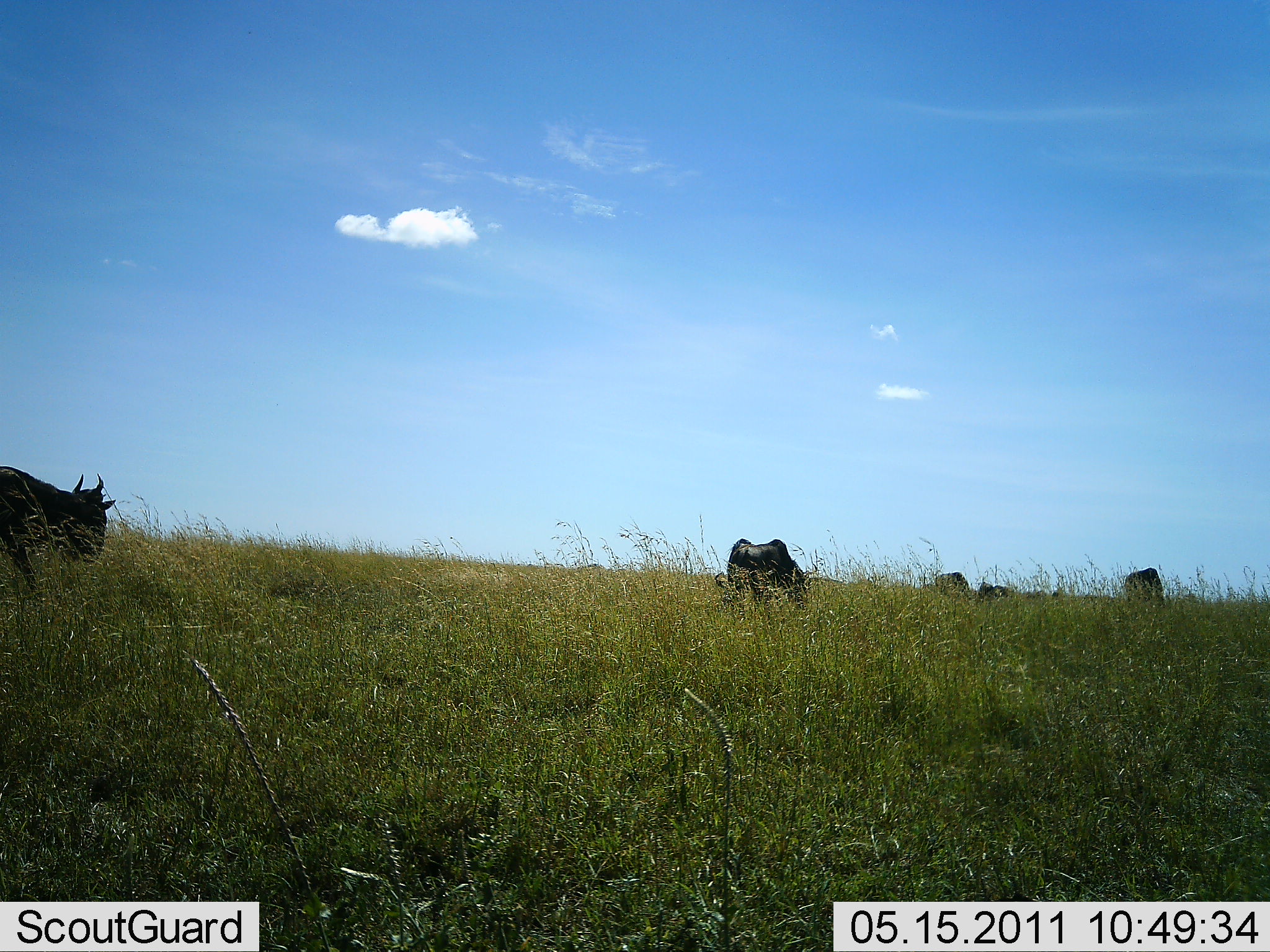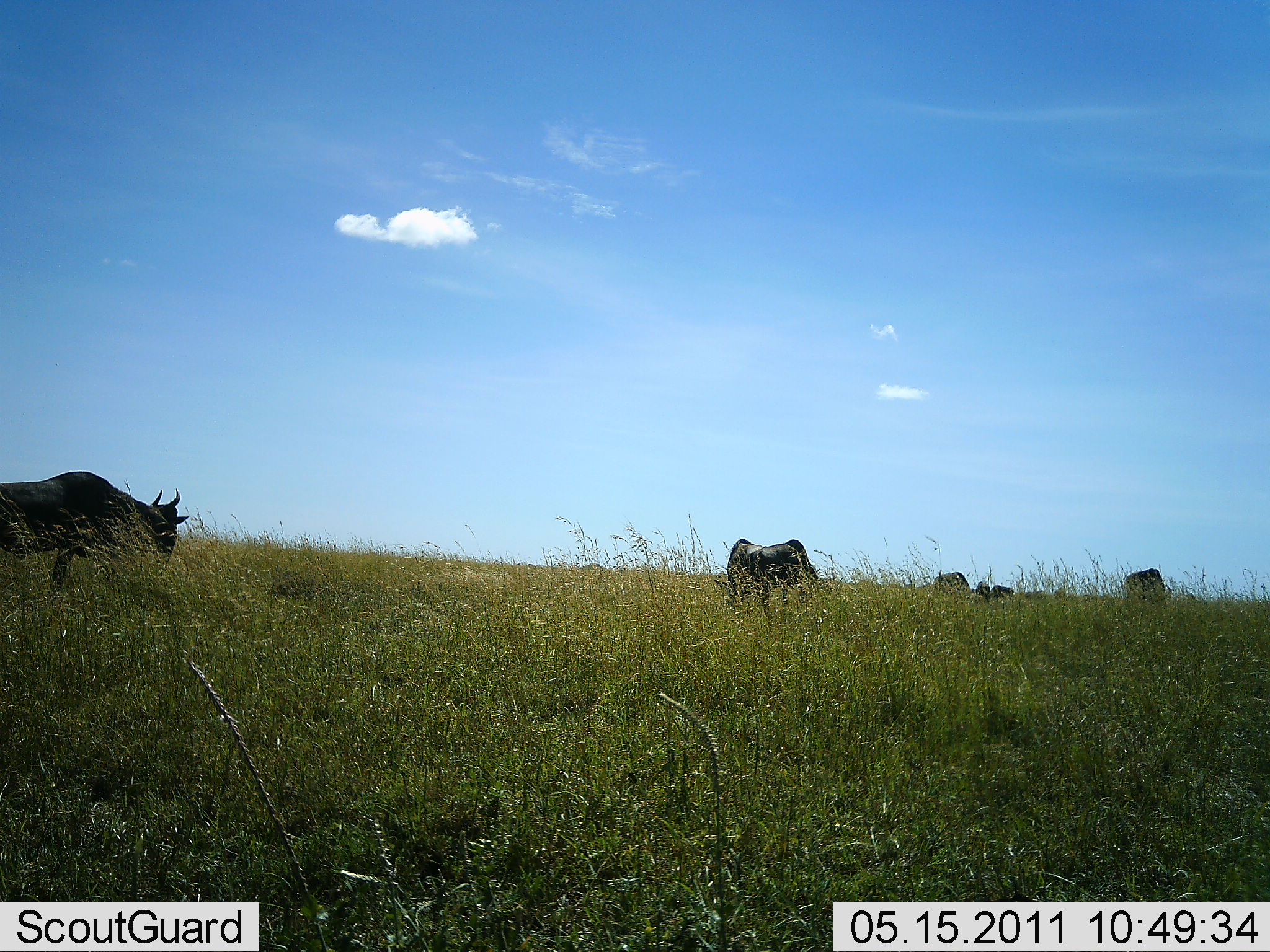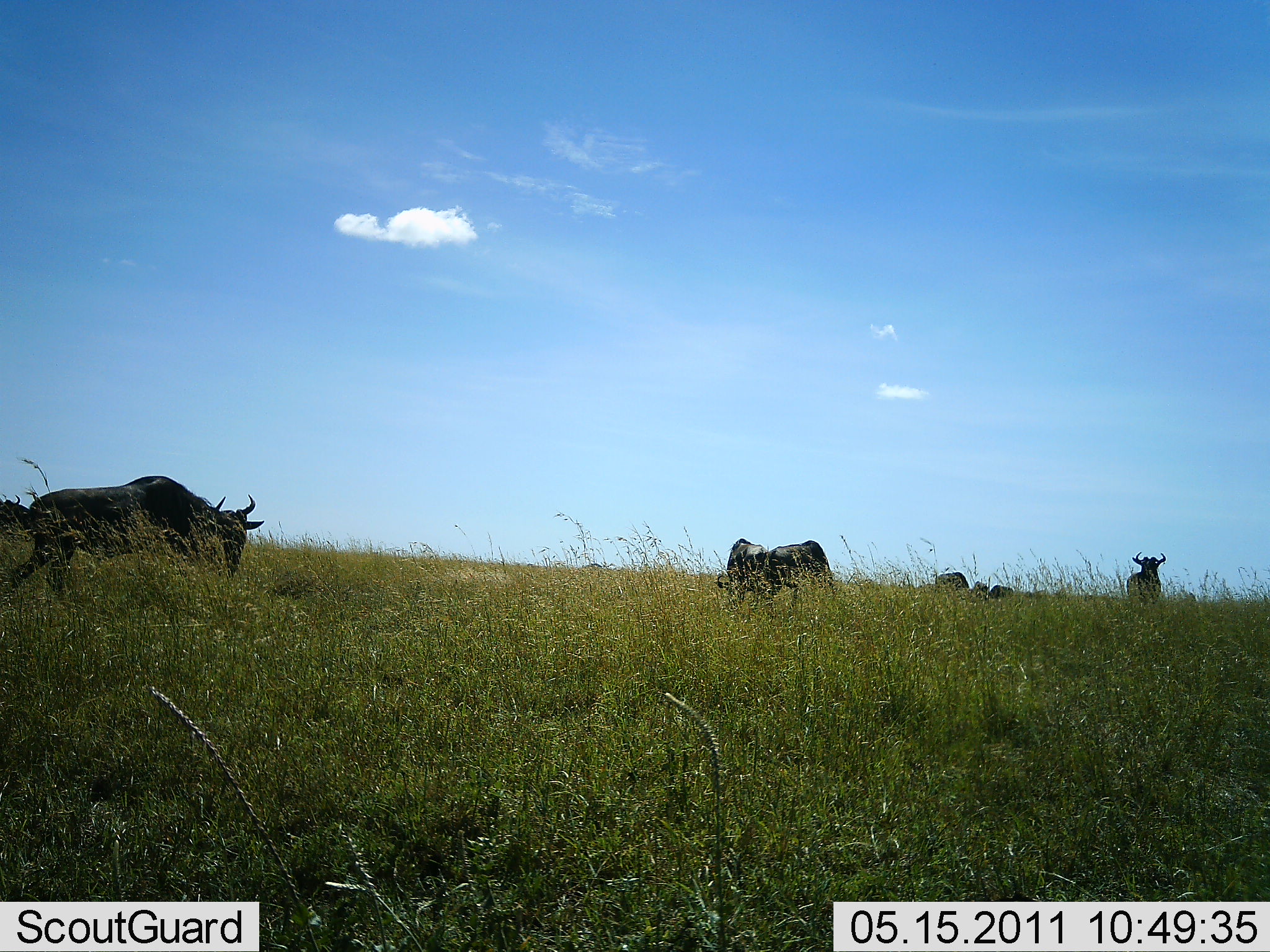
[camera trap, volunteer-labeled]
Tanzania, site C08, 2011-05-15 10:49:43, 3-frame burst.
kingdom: Animalia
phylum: Chordata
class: Mammalia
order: Artiodactyla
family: Bovidae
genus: Connochaetes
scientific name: Connochaetes taurinus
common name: blue wildebeest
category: wildebeest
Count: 6.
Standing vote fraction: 36%.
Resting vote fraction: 9%.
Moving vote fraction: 55%.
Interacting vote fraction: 0%.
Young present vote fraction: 0%.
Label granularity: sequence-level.